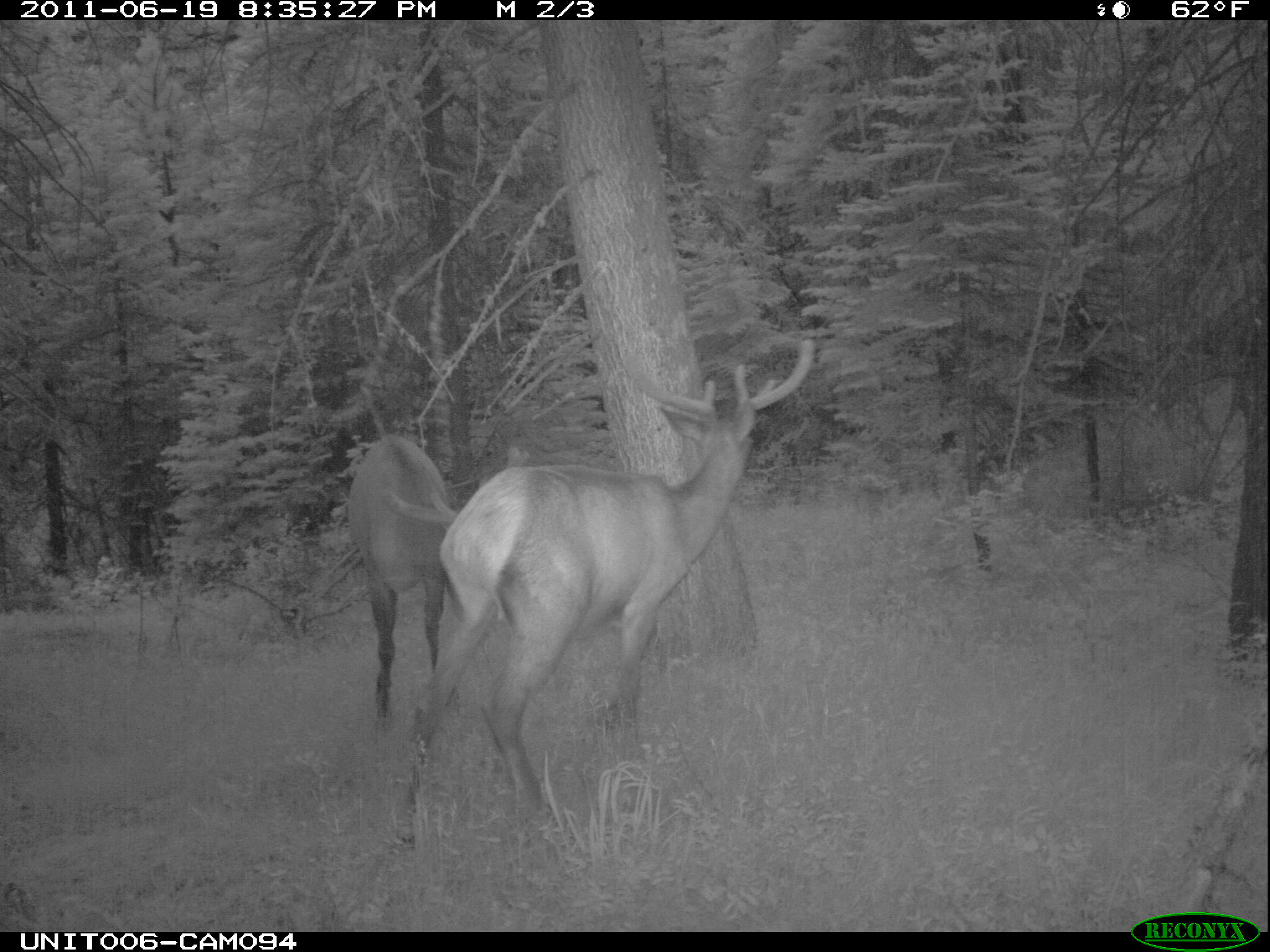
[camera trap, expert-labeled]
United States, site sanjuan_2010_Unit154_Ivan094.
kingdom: Animalia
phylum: Chordata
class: Mammalia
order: Artiodactyla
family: Cervidae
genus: Cervus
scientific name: Cervus elaphus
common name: red deer